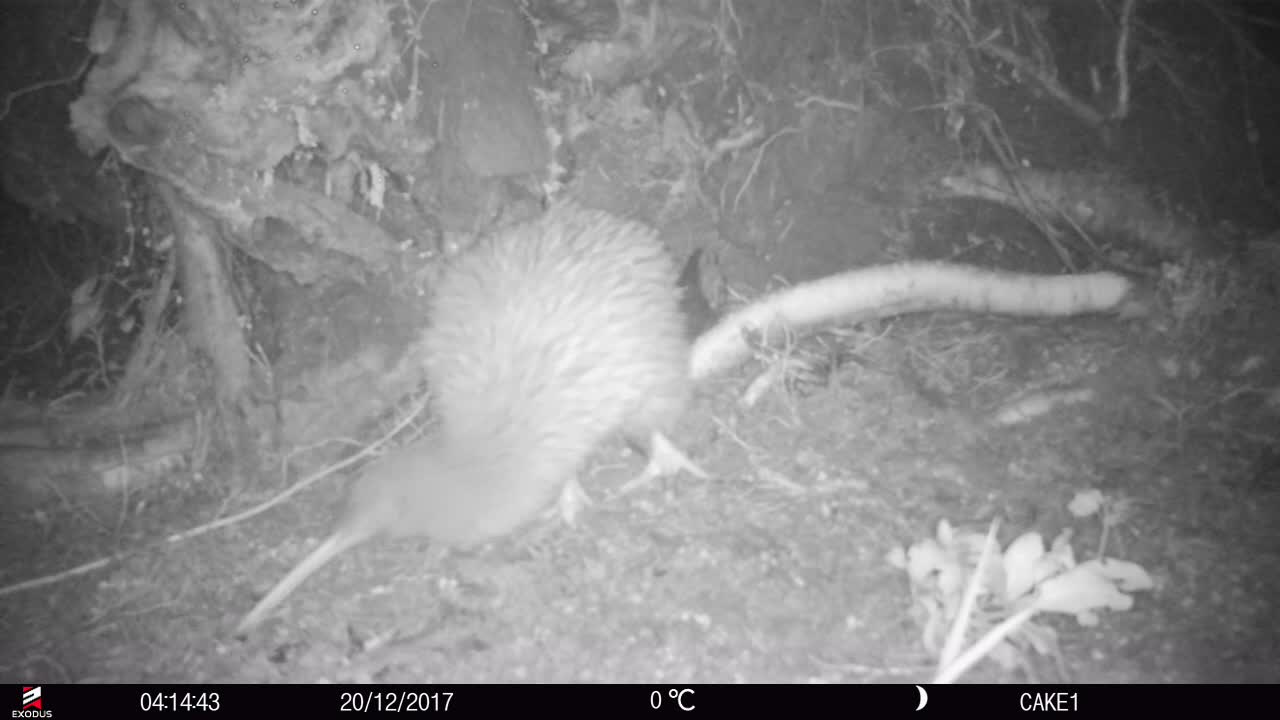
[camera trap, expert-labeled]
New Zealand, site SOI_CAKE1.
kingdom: Animalia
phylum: Chordata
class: Aves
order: Apterygiformes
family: Apterygidae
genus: Apteryx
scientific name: Apteryx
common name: kiwi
Kiwi (Apteryx).